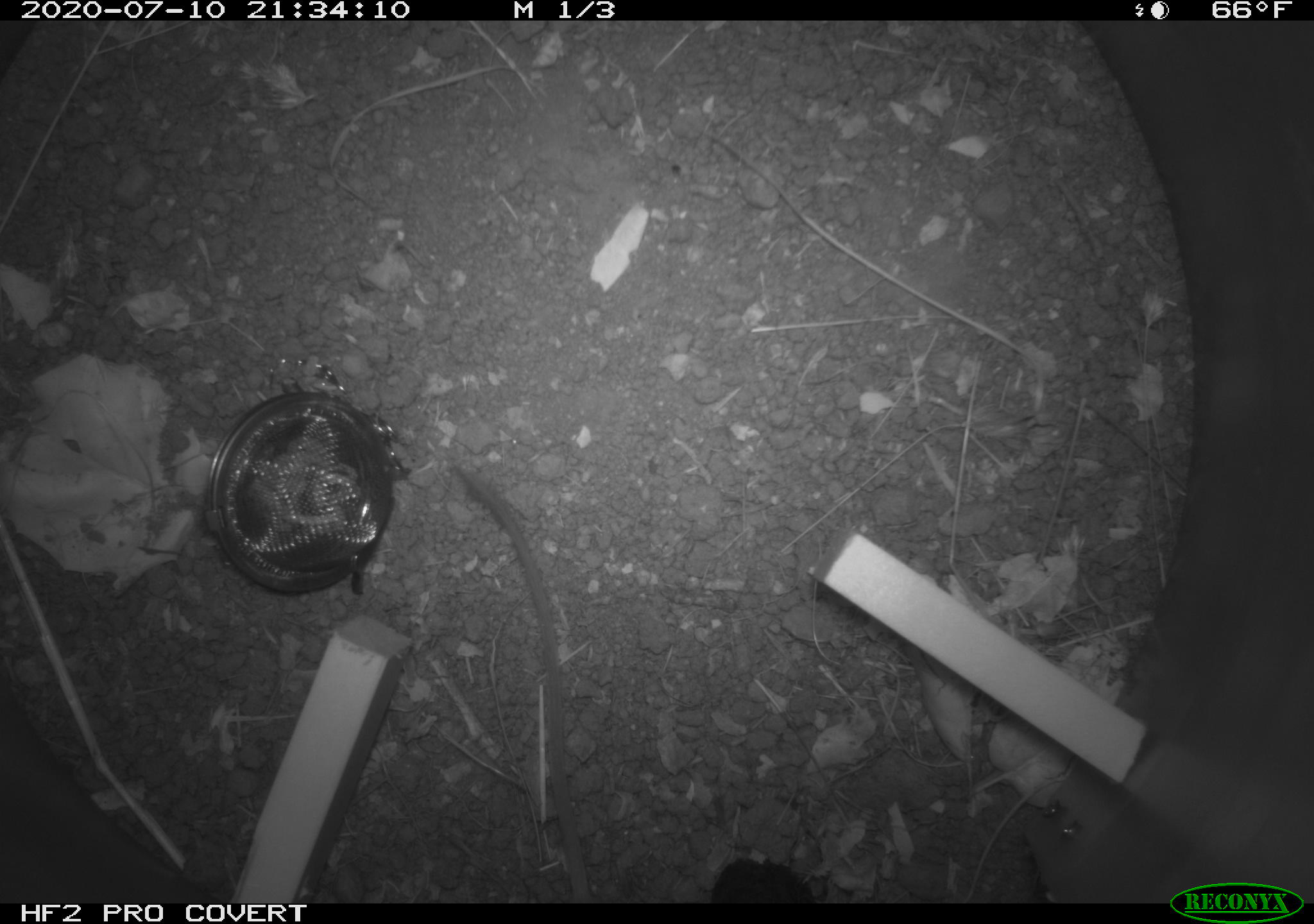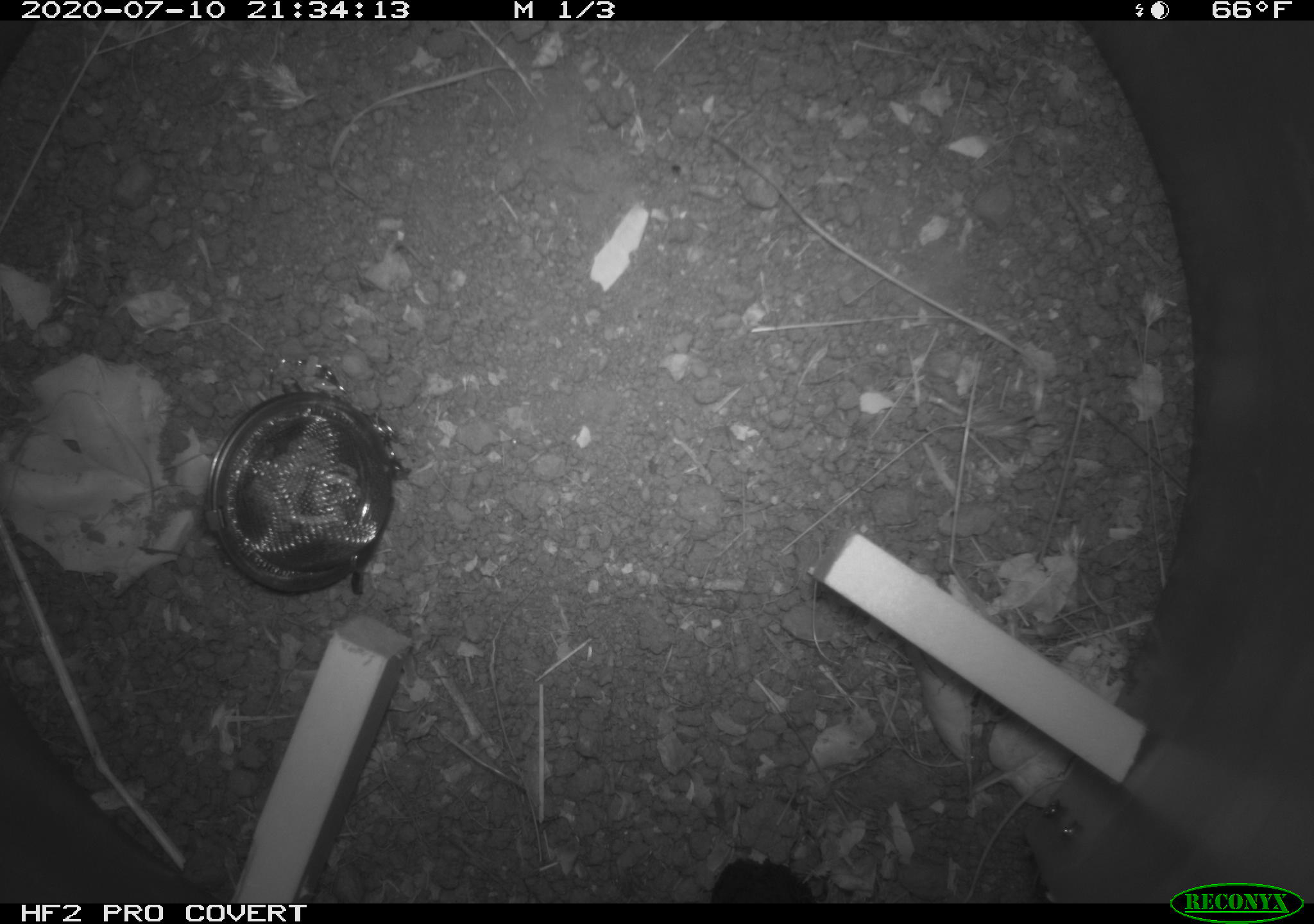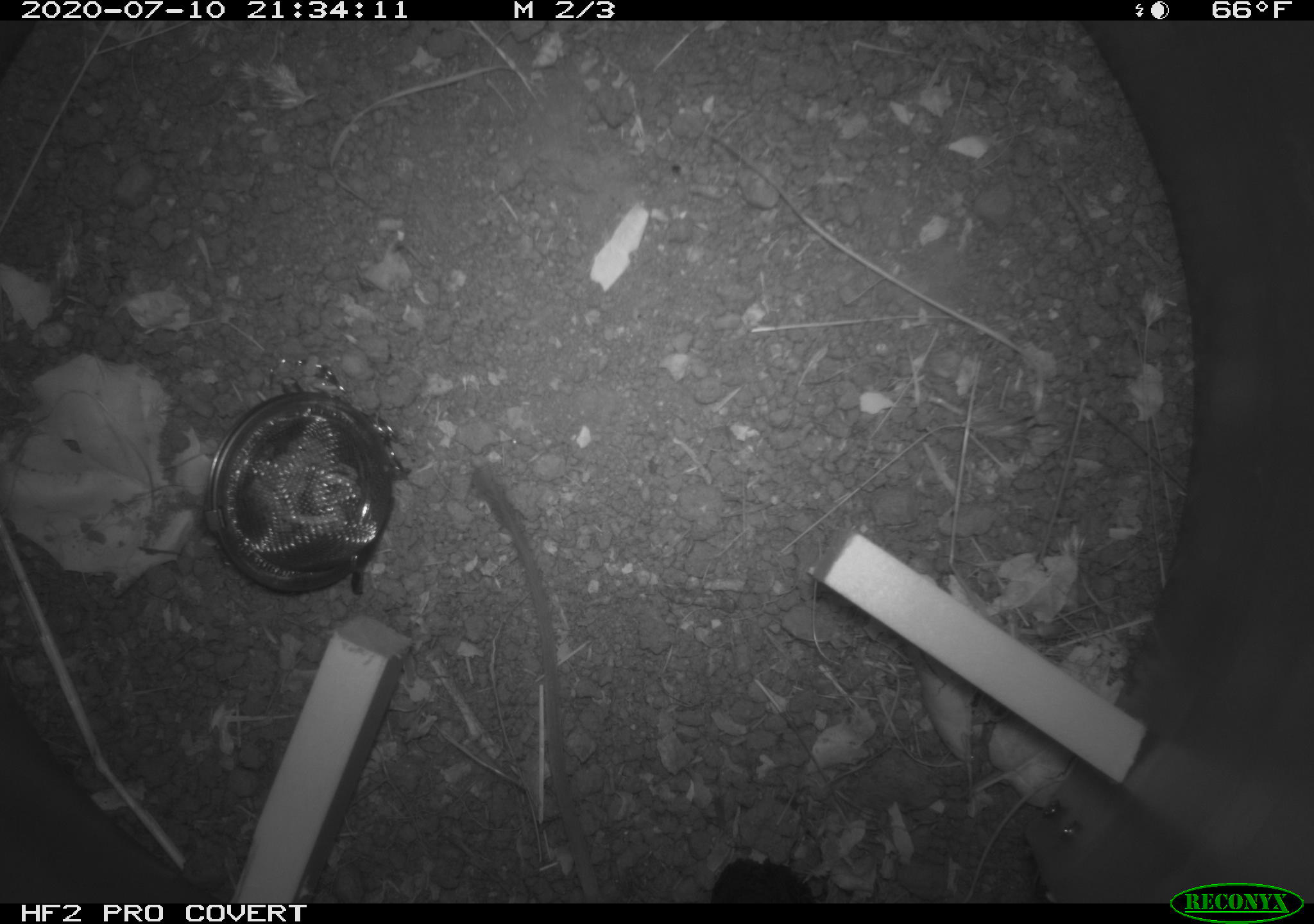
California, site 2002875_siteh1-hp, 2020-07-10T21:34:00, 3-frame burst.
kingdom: Animalia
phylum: Chordata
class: Mammalia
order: Rodentia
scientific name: Rodentia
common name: rodent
Rodent (Rodentia).